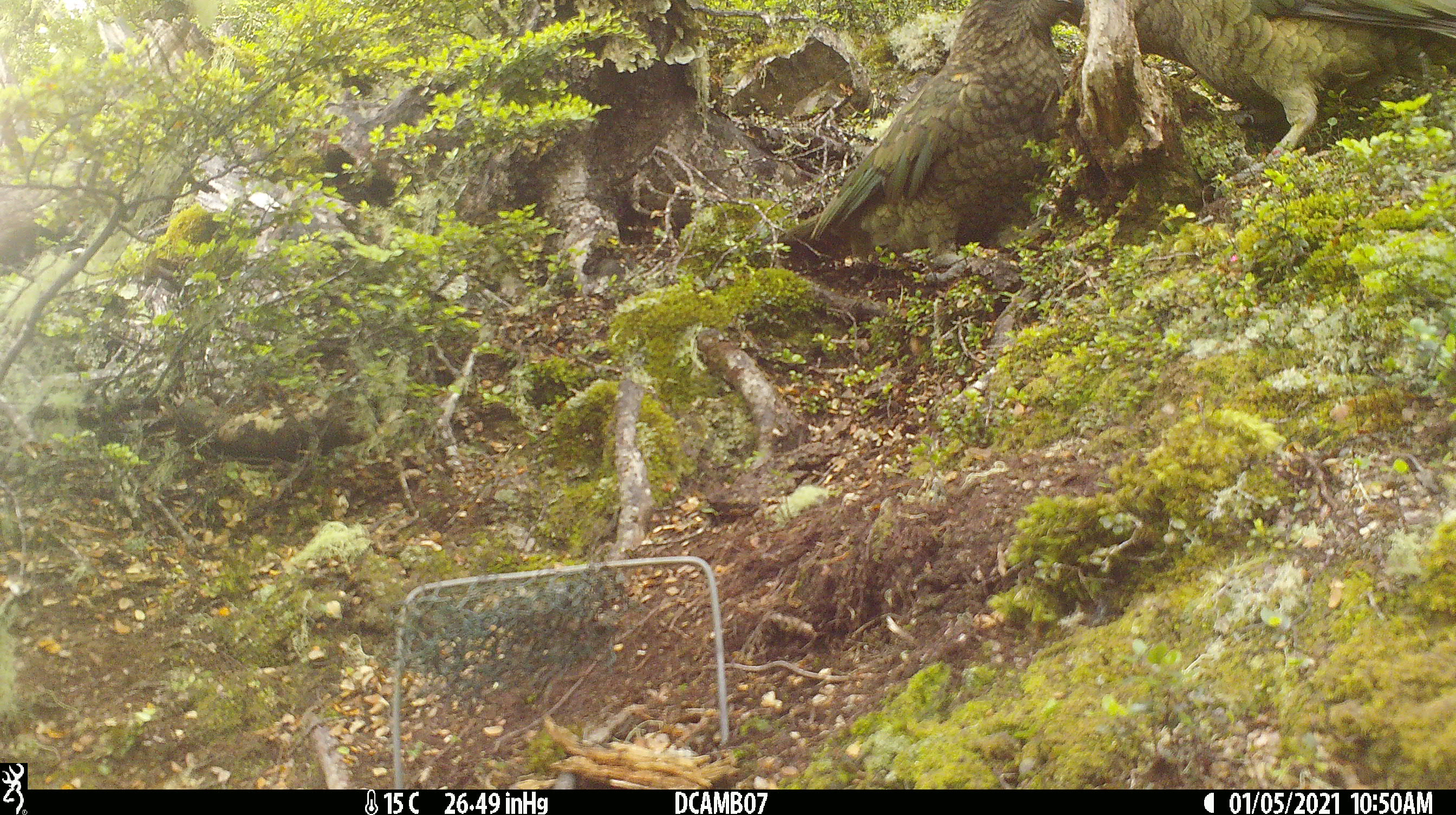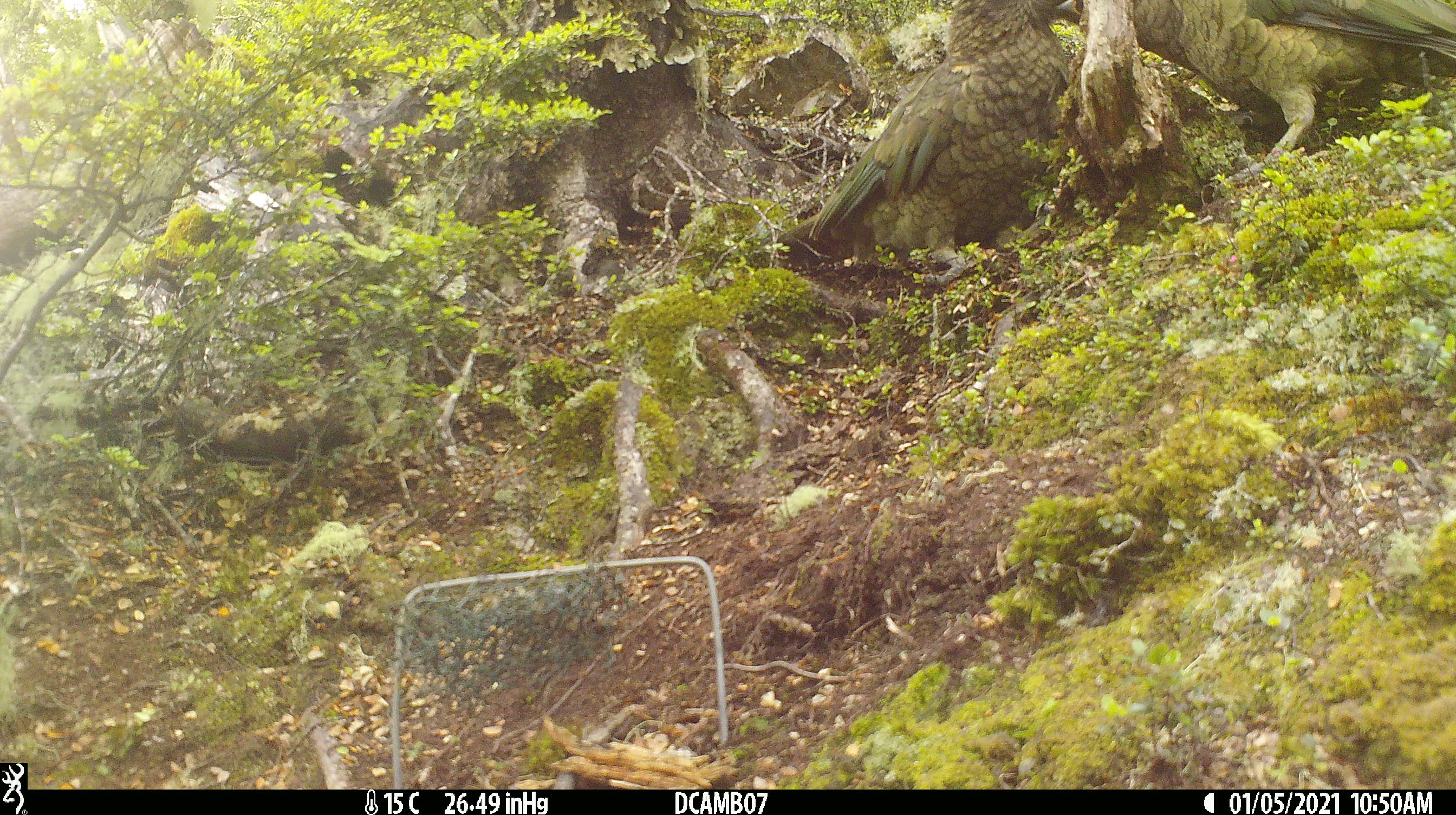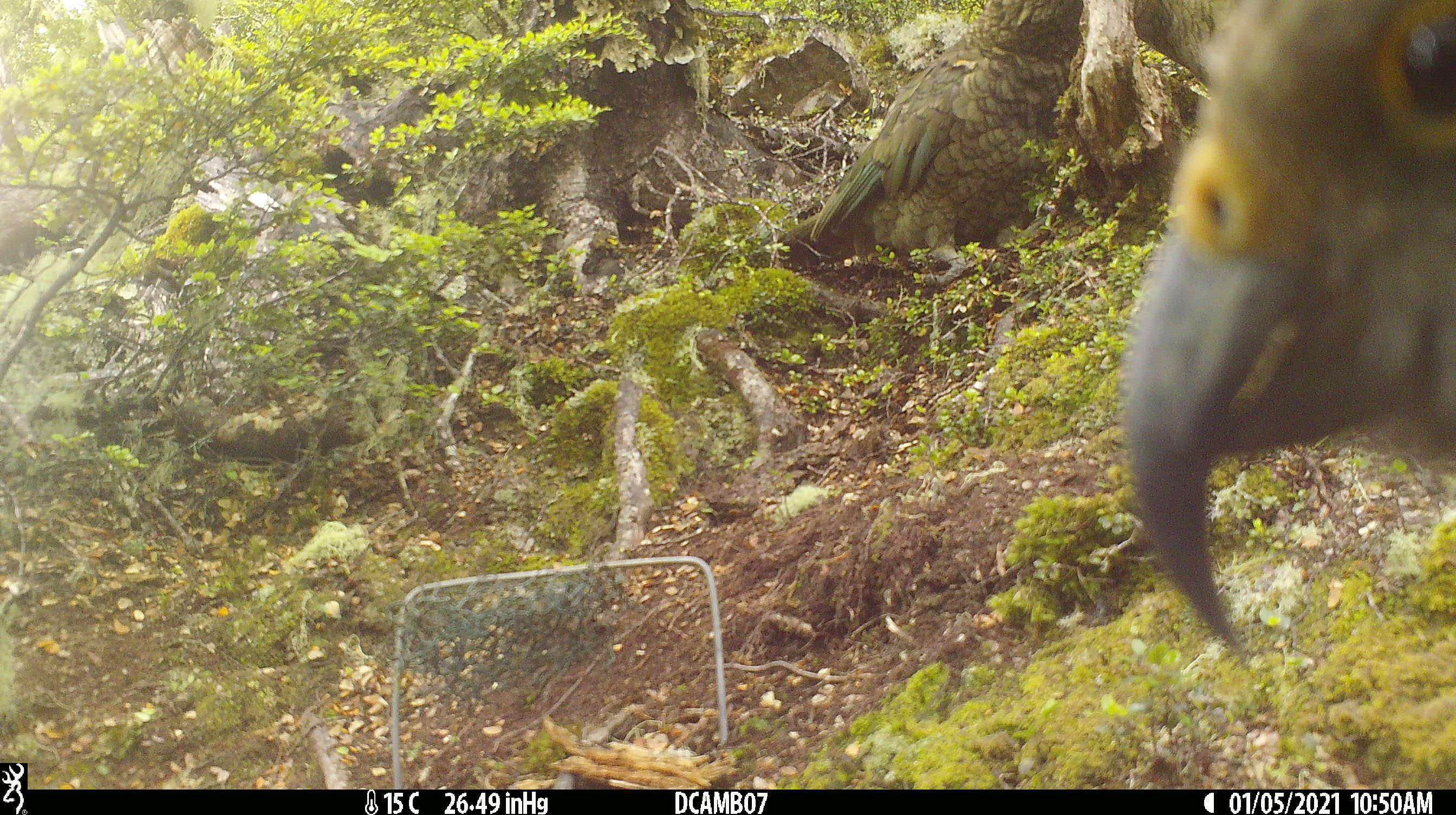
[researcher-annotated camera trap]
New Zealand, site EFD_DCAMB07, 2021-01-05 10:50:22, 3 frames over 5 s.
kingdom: Animalia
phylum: Chordata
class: Aves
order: Psittaciformes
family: Strigopidae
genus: Nestor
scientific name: Nestor notabilis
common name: kea